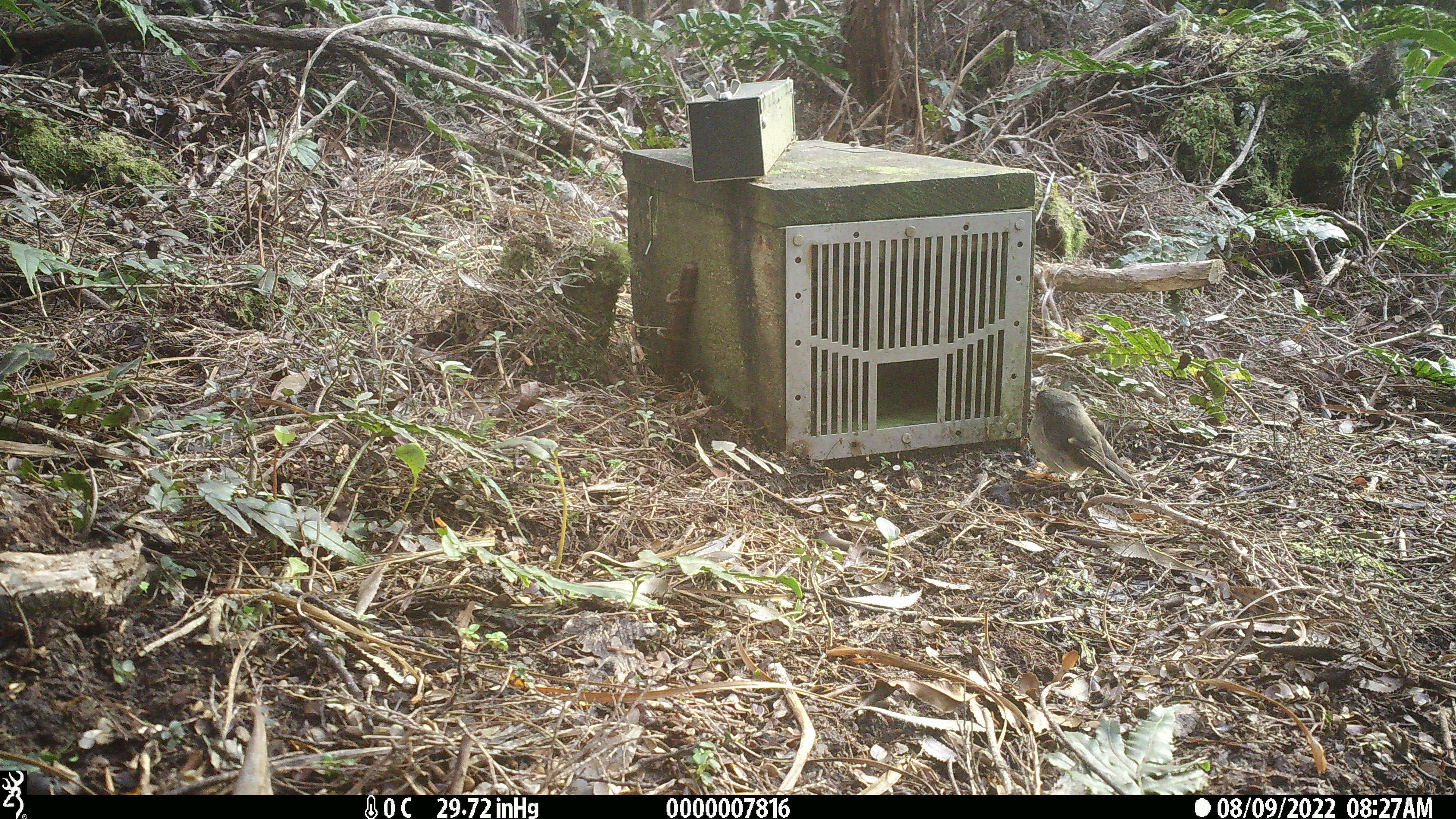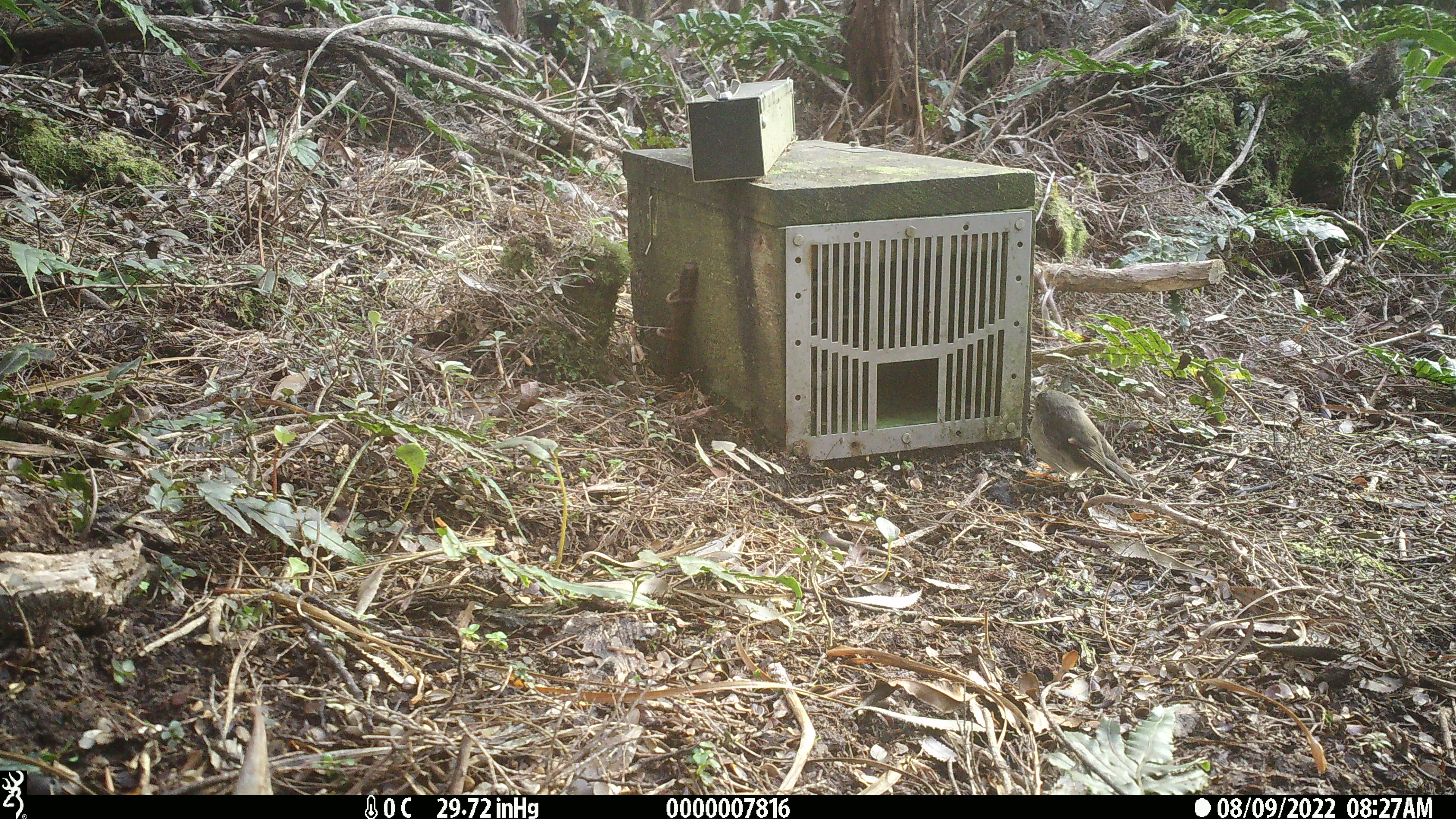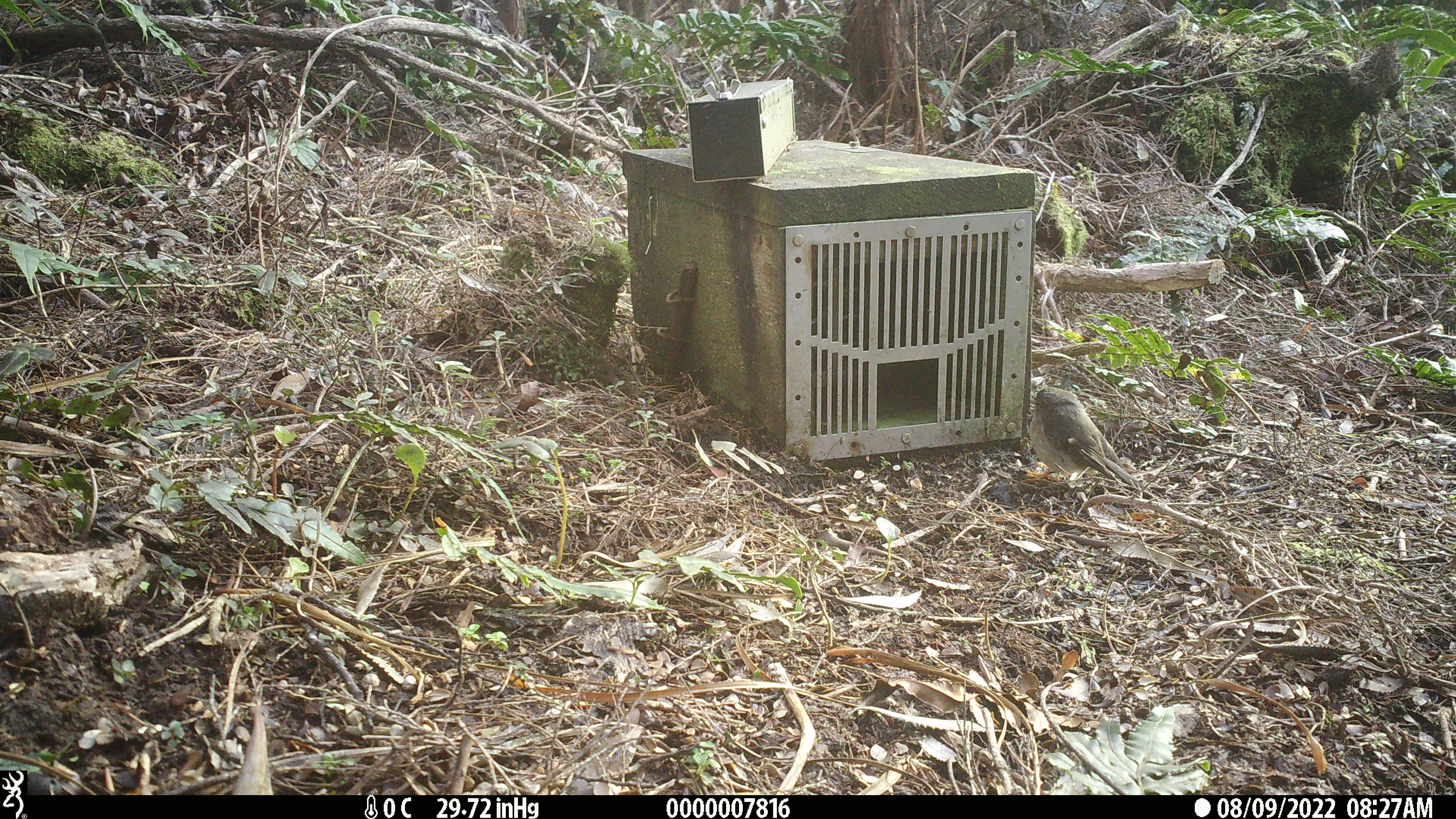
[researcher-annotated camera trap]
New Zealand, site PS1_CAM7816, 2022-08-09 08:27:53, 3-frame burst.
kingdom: Animalia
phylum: Chordata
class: Aves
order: Passeriformes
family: Petroicidae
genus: Petroica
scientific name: Petroica macrocephala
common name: tomtit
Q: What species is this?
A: Tomtit (Petroica macrocephala).